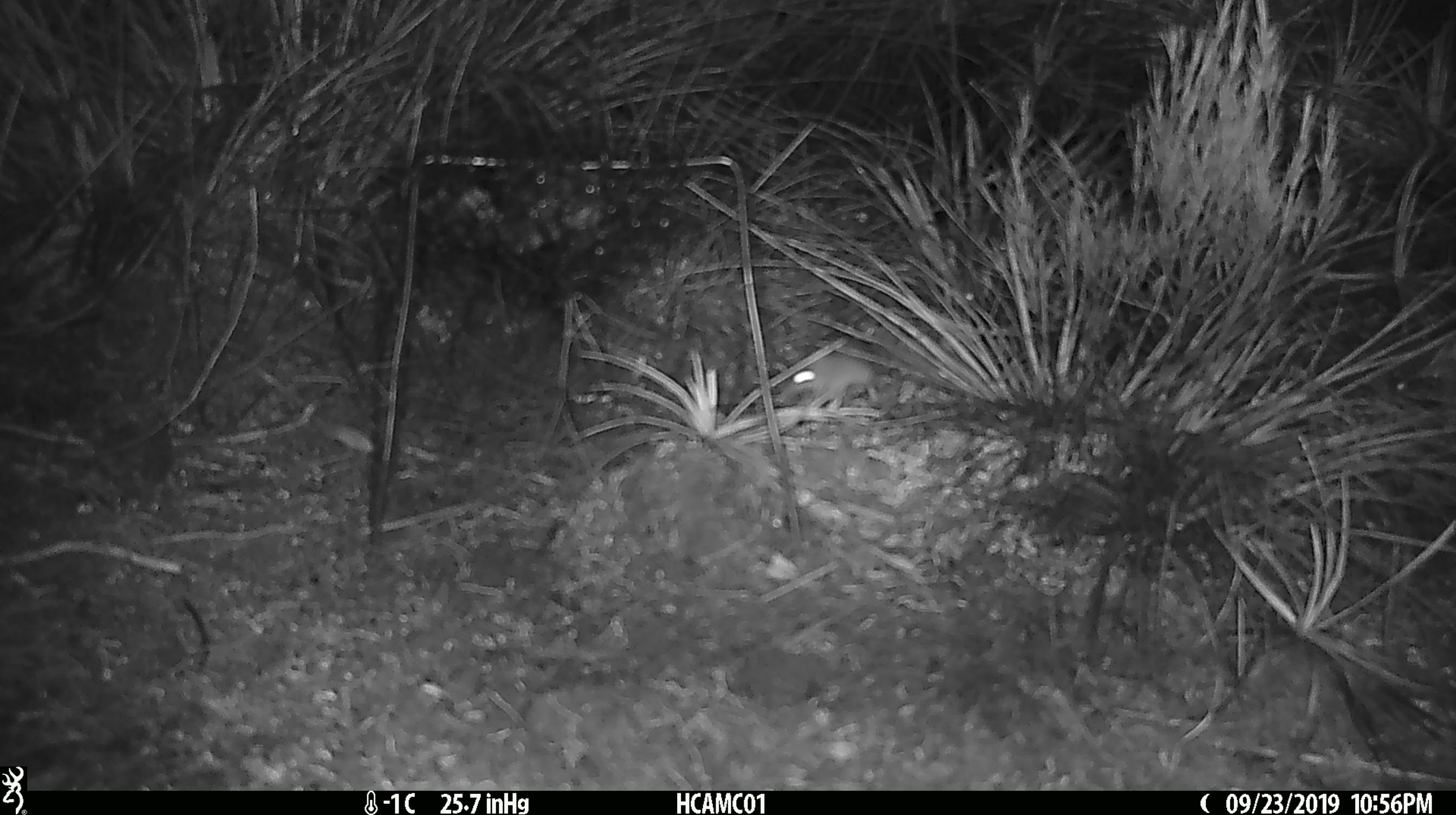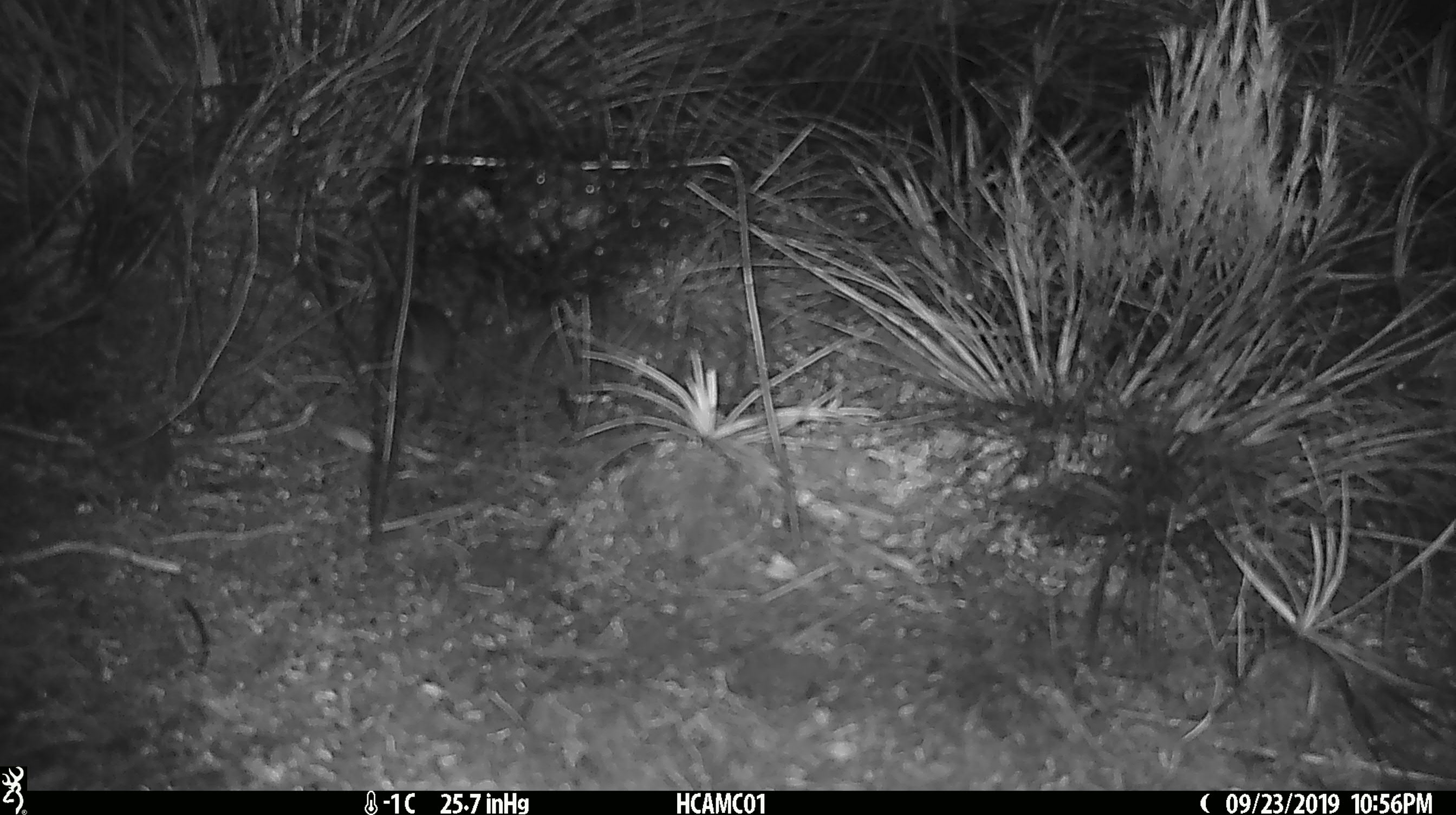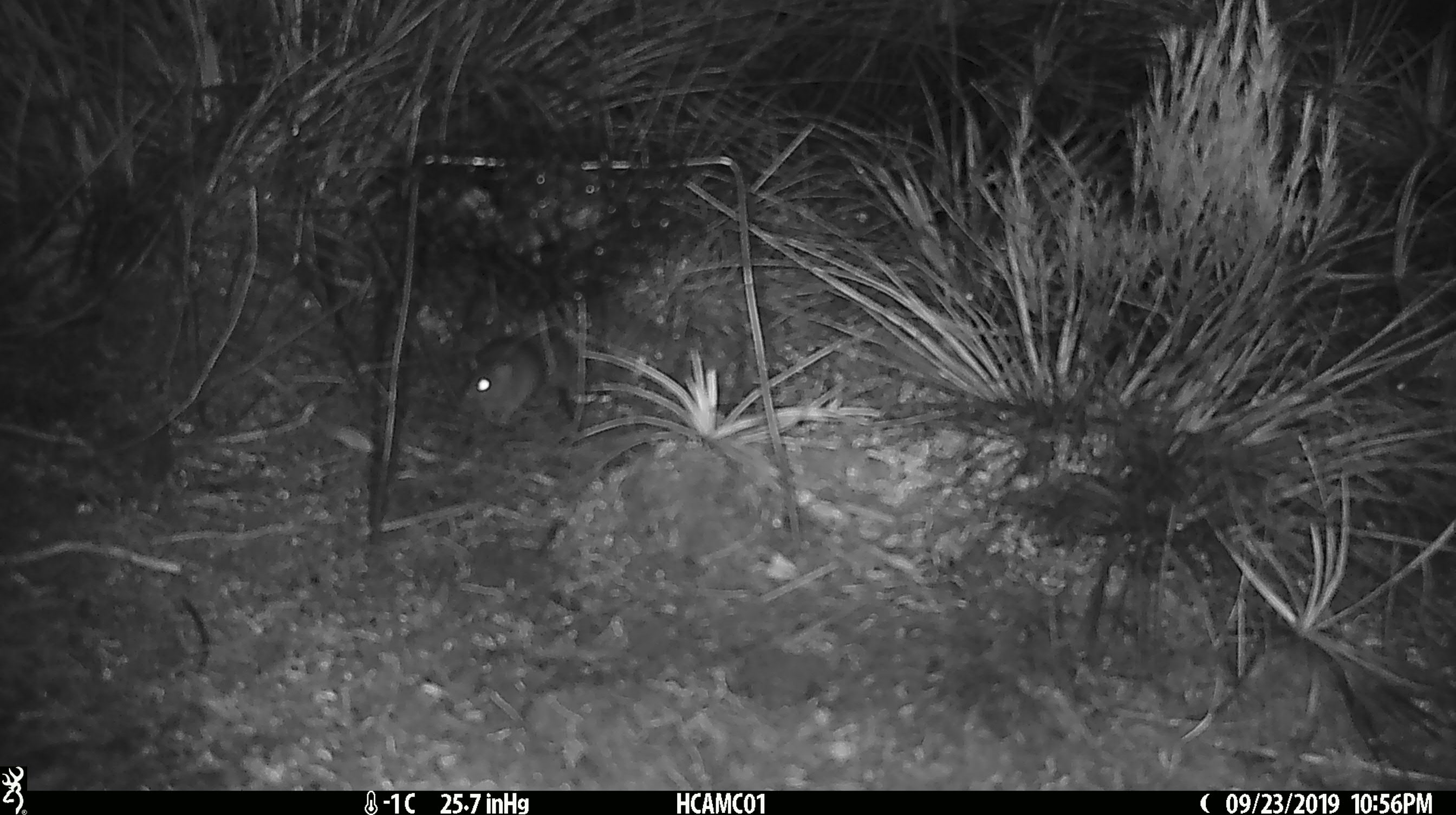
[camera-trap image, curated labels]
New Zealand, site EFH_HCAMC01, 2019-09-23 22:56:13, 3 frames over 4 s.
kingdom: Animalia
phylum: Chordata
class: Mammalia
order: Rodentia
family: Muridae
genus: Mus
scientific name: Mus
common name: mouse